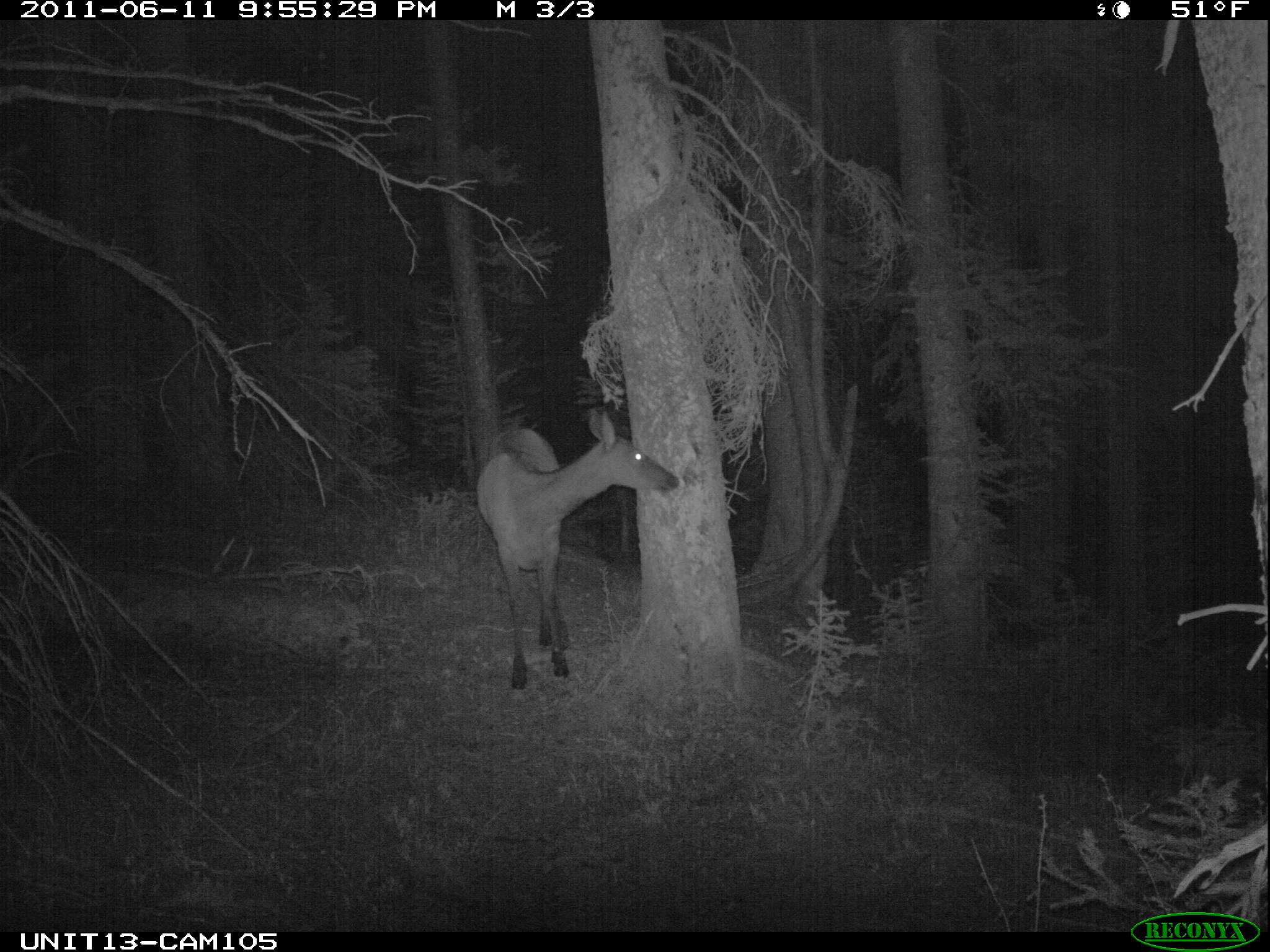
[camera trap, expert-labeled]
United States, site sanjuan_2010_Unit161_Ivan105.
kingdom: Animalia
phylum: Chordata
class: Mammalia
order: Artiodactyla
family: Cervidae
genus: Cervus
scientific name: Cervus elaphus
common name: red deer